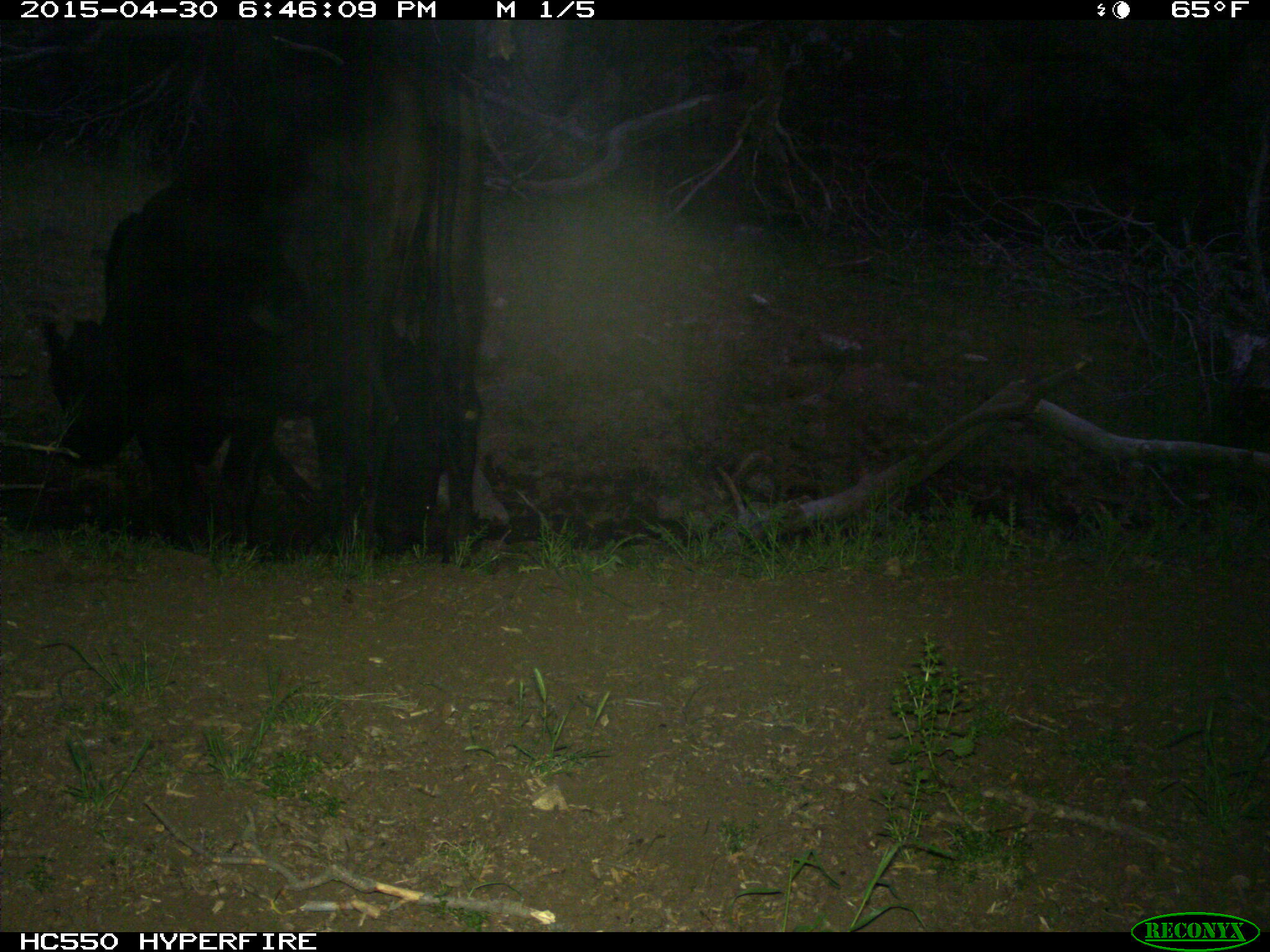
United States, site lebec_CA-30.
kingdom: Animalia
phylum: Chordata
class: Mammalia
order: Artiodactyla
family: Bovidae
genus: Bos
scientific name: Bos taurus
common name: domestic cow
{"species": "Bos taurus (domestic cow)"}